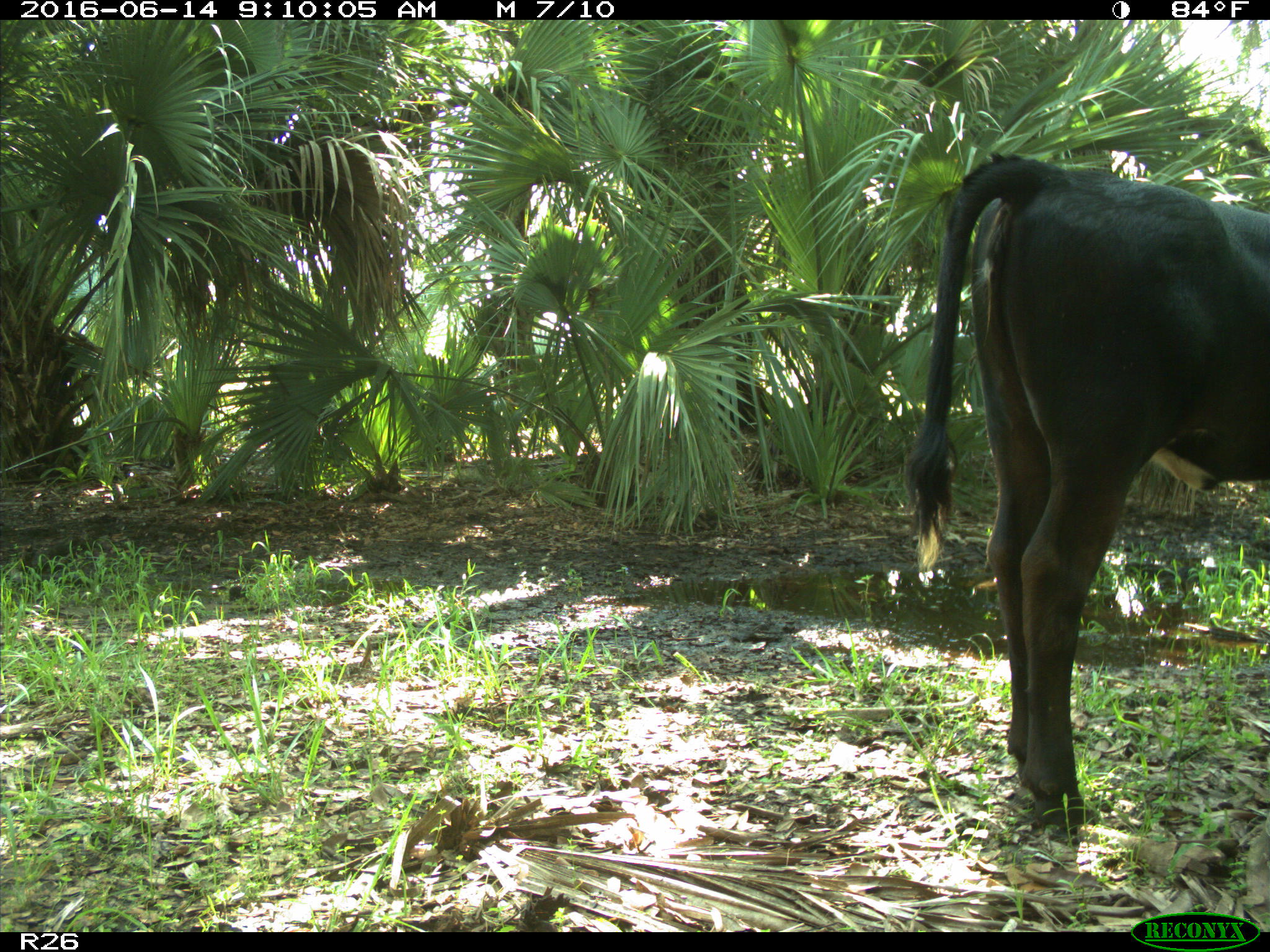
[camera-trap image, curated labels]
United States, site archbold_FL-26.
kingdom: Animalia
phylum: Chordata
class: Mammalia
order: Artiodactyla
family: Bovidae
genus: Bos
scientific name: Bos taurus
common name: domestic cow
Bos taurus (domestic cow).